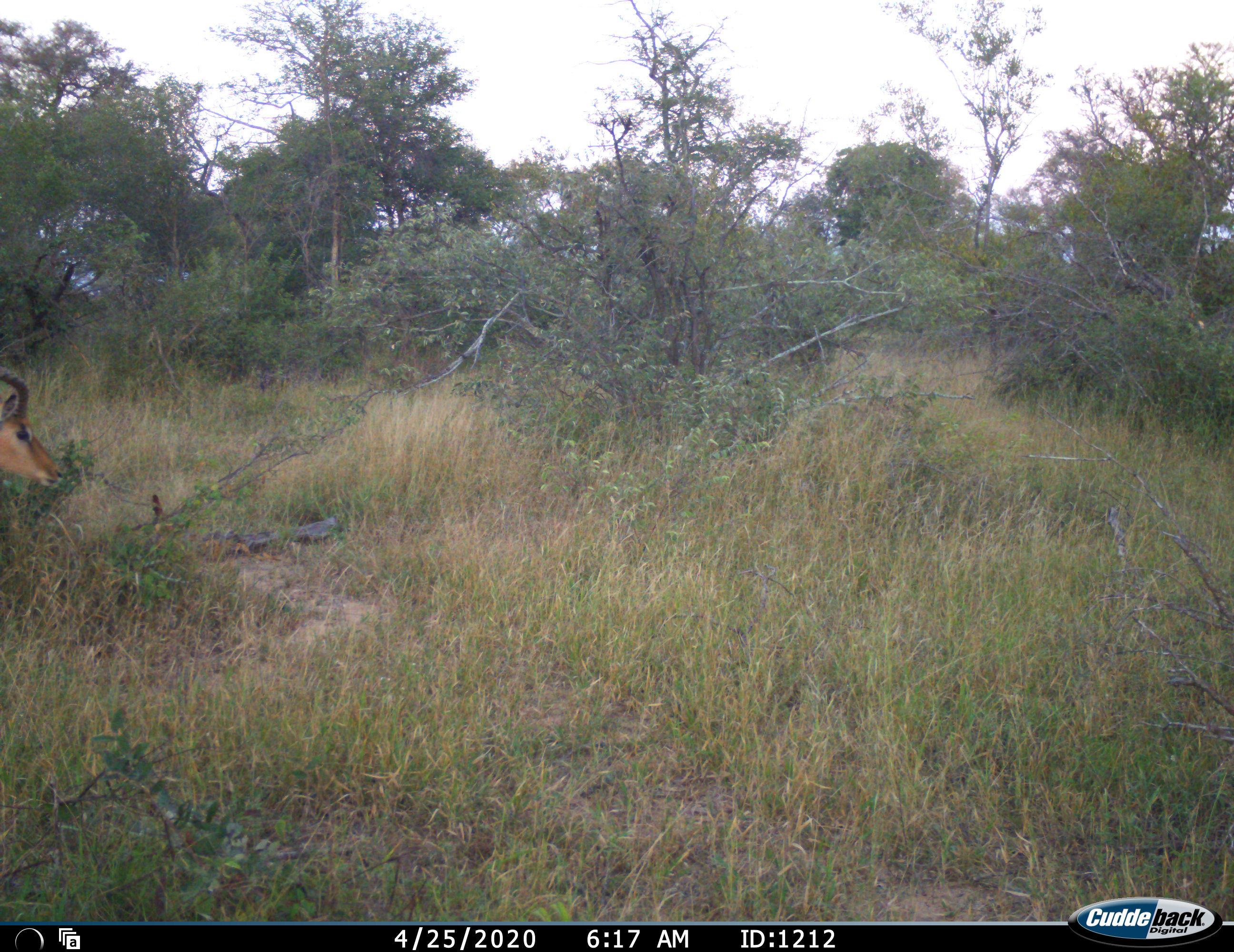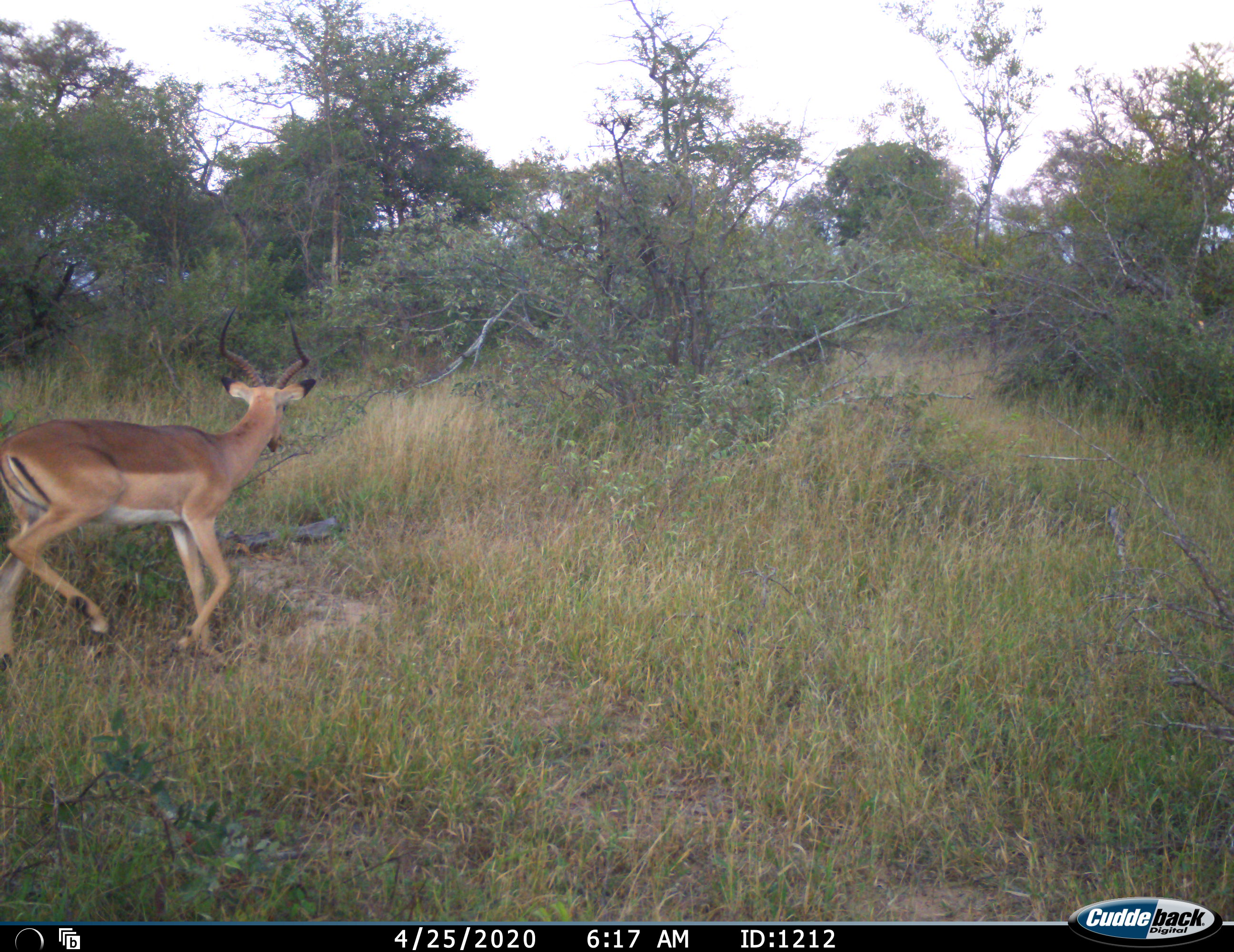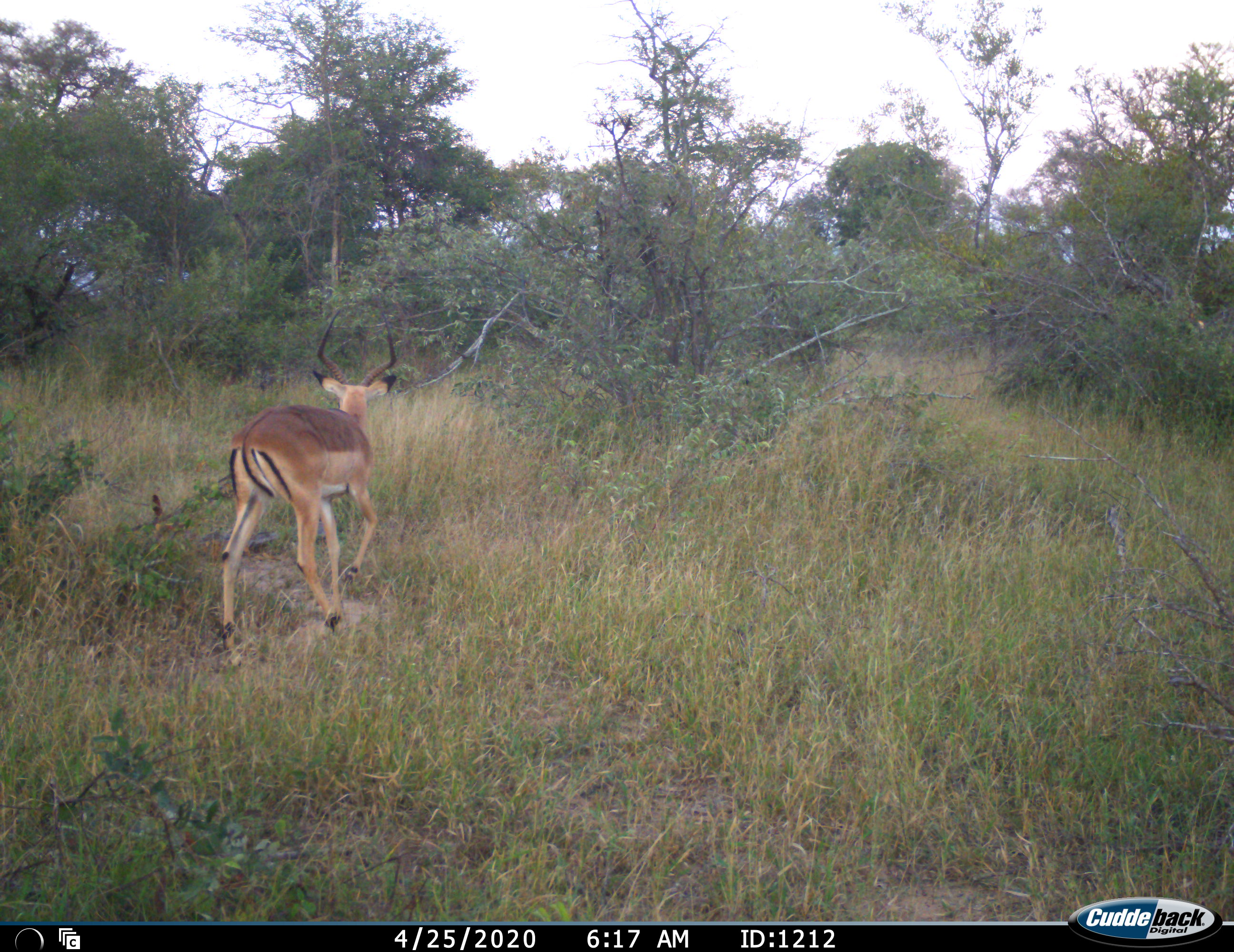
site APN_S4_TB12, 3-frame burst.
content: unidentified animal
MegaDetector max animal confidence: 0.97